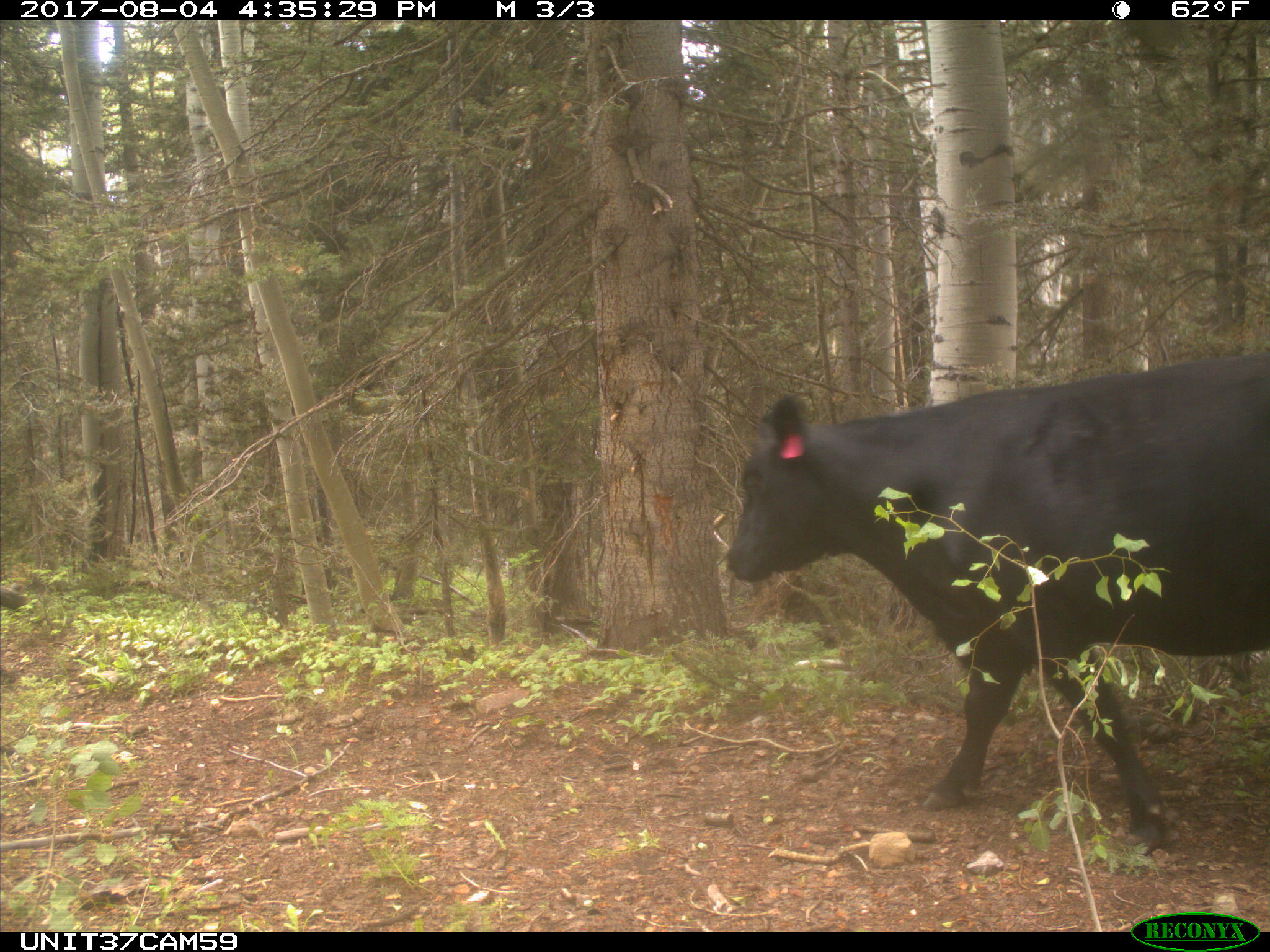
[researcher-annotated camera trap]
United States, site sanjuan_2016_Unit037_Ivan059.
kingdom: Animalia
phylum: Chordata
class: Mammalia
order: Artiodactyla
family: Bovidae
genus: Bos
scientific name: Bos taurus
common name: domestic cow